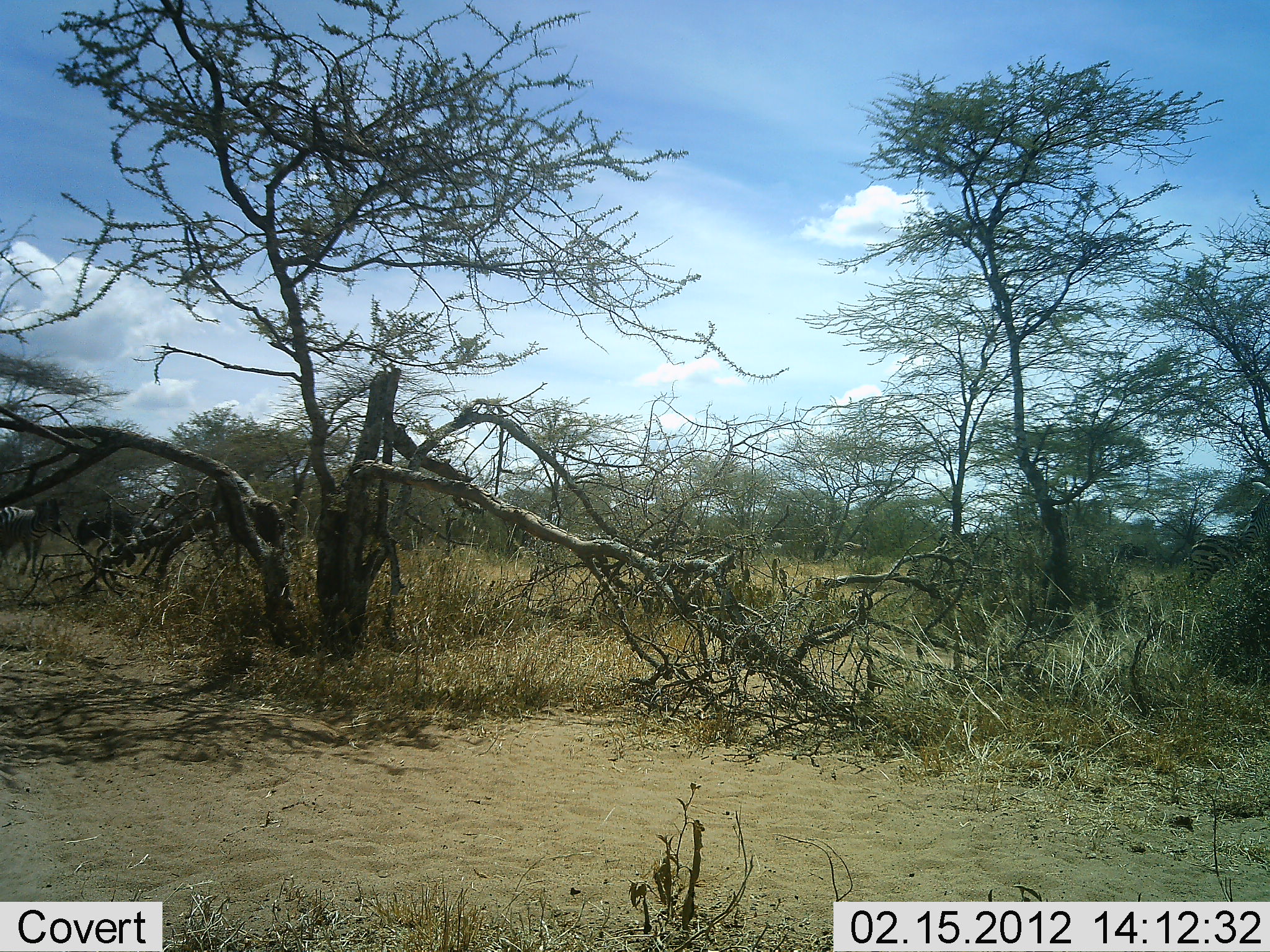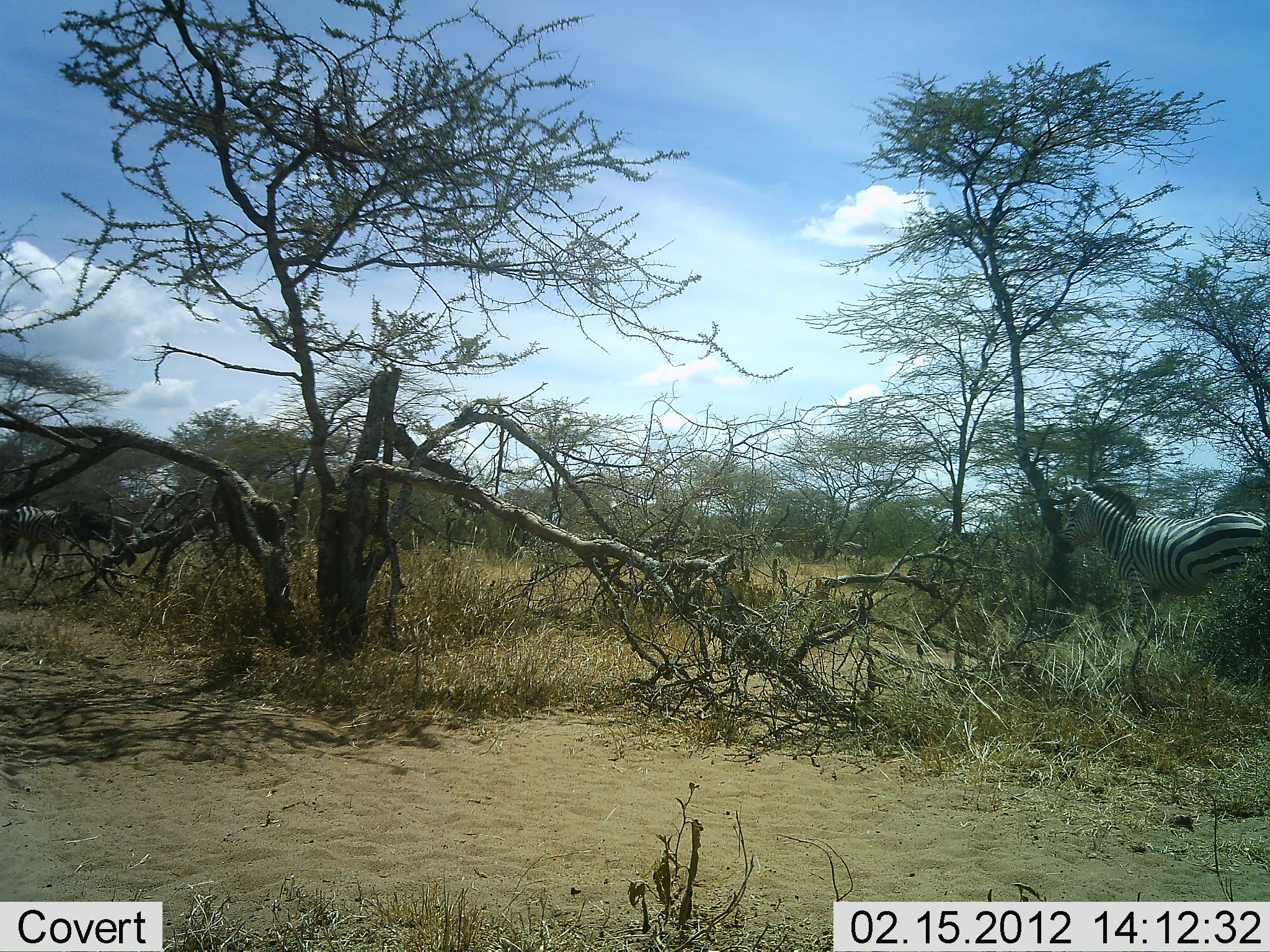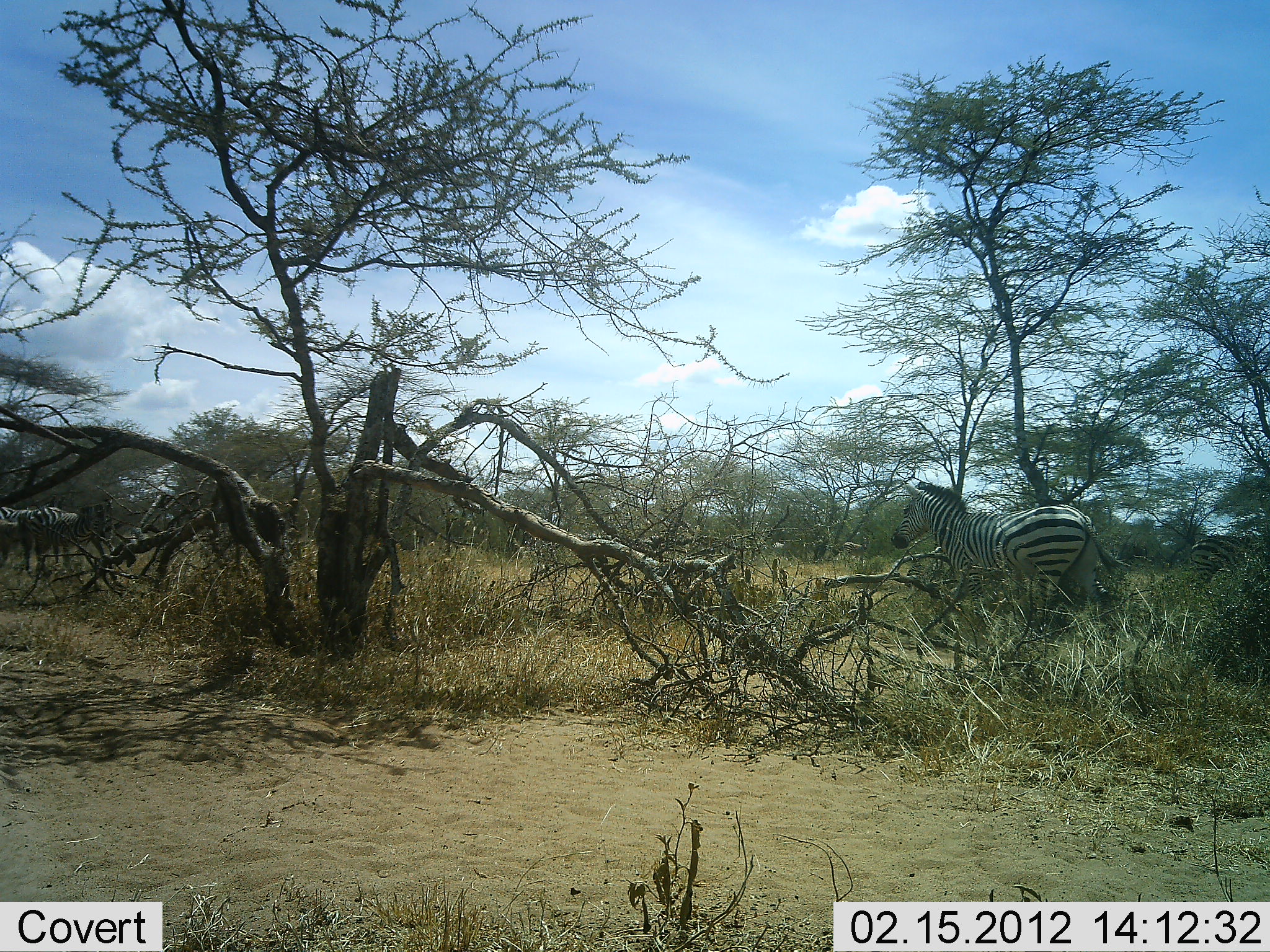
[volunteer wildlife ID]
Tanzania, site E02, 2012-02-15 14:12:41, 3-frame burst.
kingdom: Animalia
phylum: Chordata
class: Mammalia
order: Perissodactyla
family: Equidae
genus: Equus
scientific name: Equus quagga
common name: plains zebra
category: zebra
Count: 3.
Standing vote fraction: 11%.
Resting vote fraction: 0%.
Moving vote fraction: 100%.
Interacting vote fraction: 5%.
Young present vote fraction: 0%.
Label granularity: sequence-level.